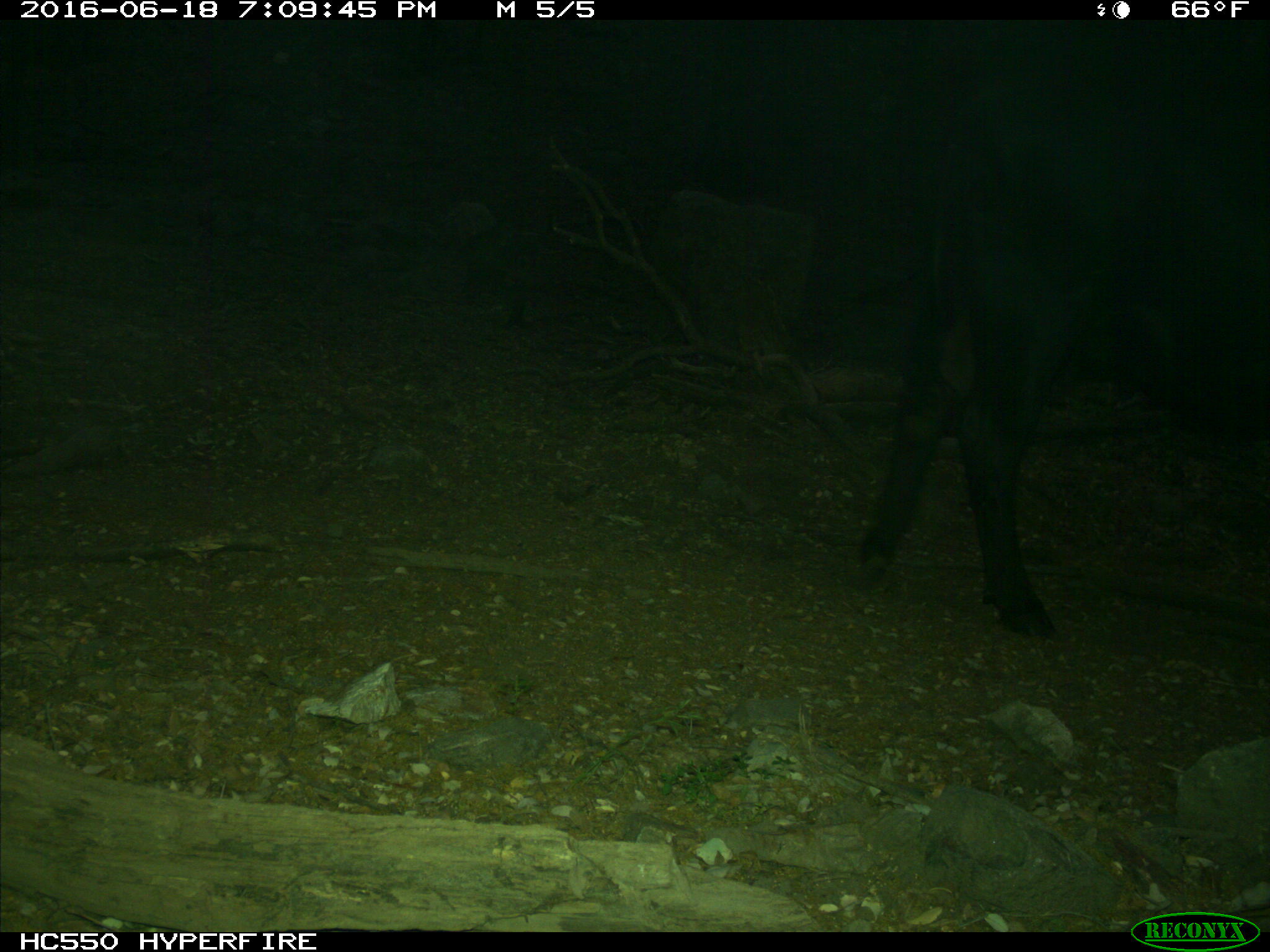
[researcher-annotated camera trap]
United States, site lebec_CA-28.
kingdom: Animalia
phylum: Chordata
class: Mammalia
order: Artiodactyla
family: Bovidae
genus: Bos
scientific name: Bos taurus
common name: domestic cow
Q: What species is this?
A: Bos taurus (domestic cow).